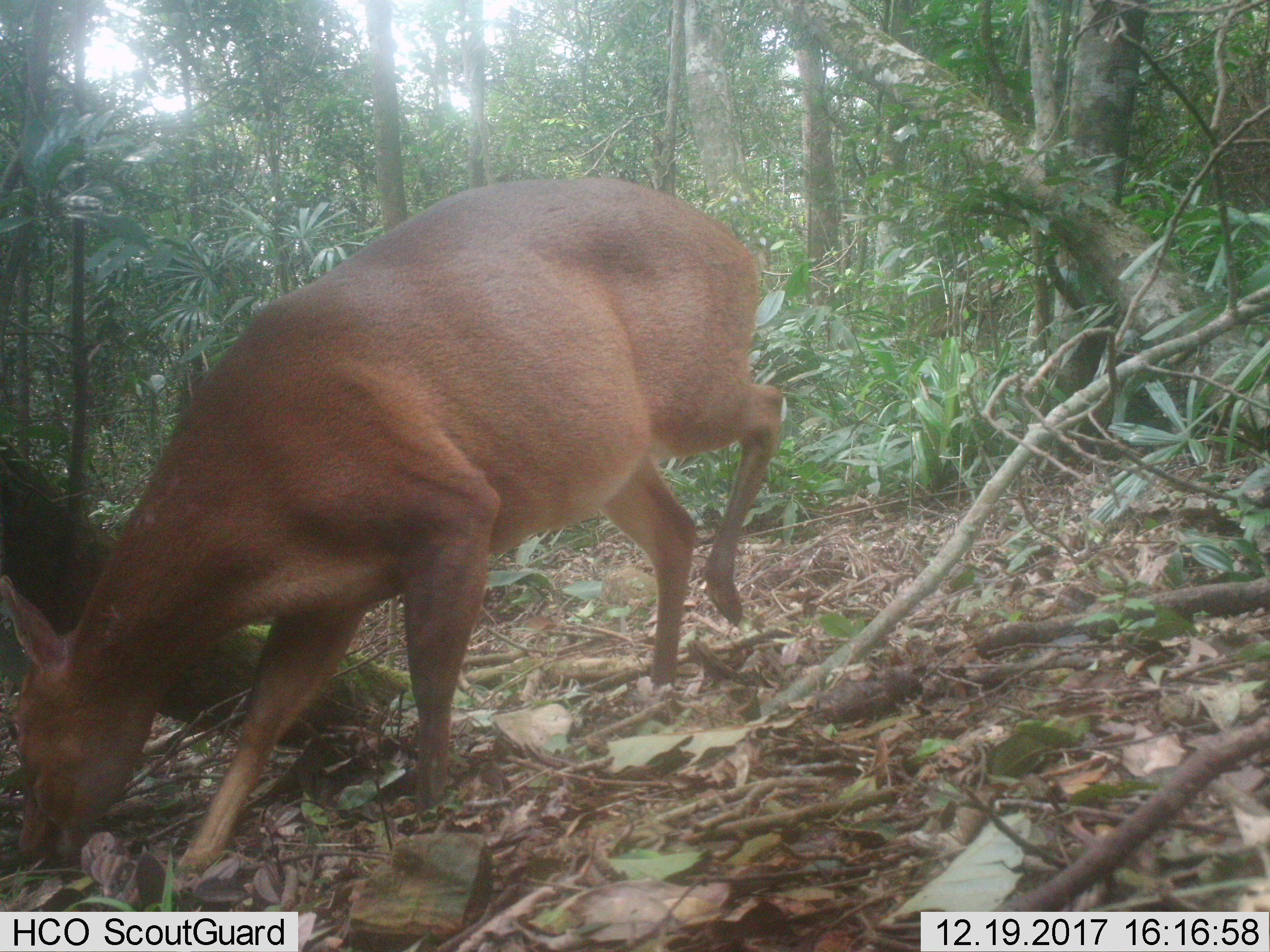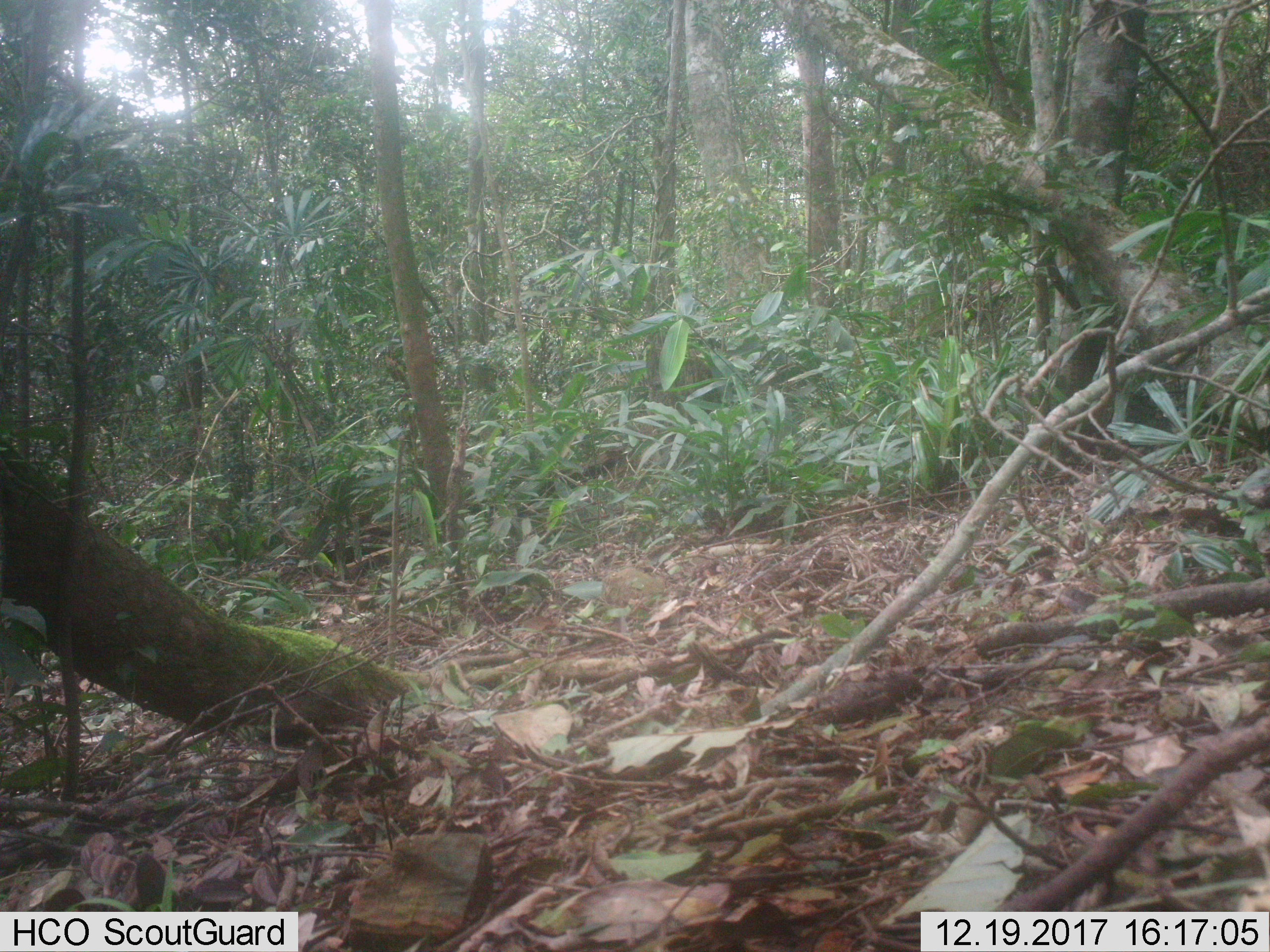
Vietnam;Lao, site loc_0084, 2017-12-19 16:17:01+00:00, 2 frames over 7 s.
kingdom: Animalia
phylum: Chordata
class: Mammalia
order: Artiodactyla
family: Cervidae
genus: Muntiacus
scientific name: Muntiacus vuquangensis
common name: large-antlered muntjac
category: large antlered muntjac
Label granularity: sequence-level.